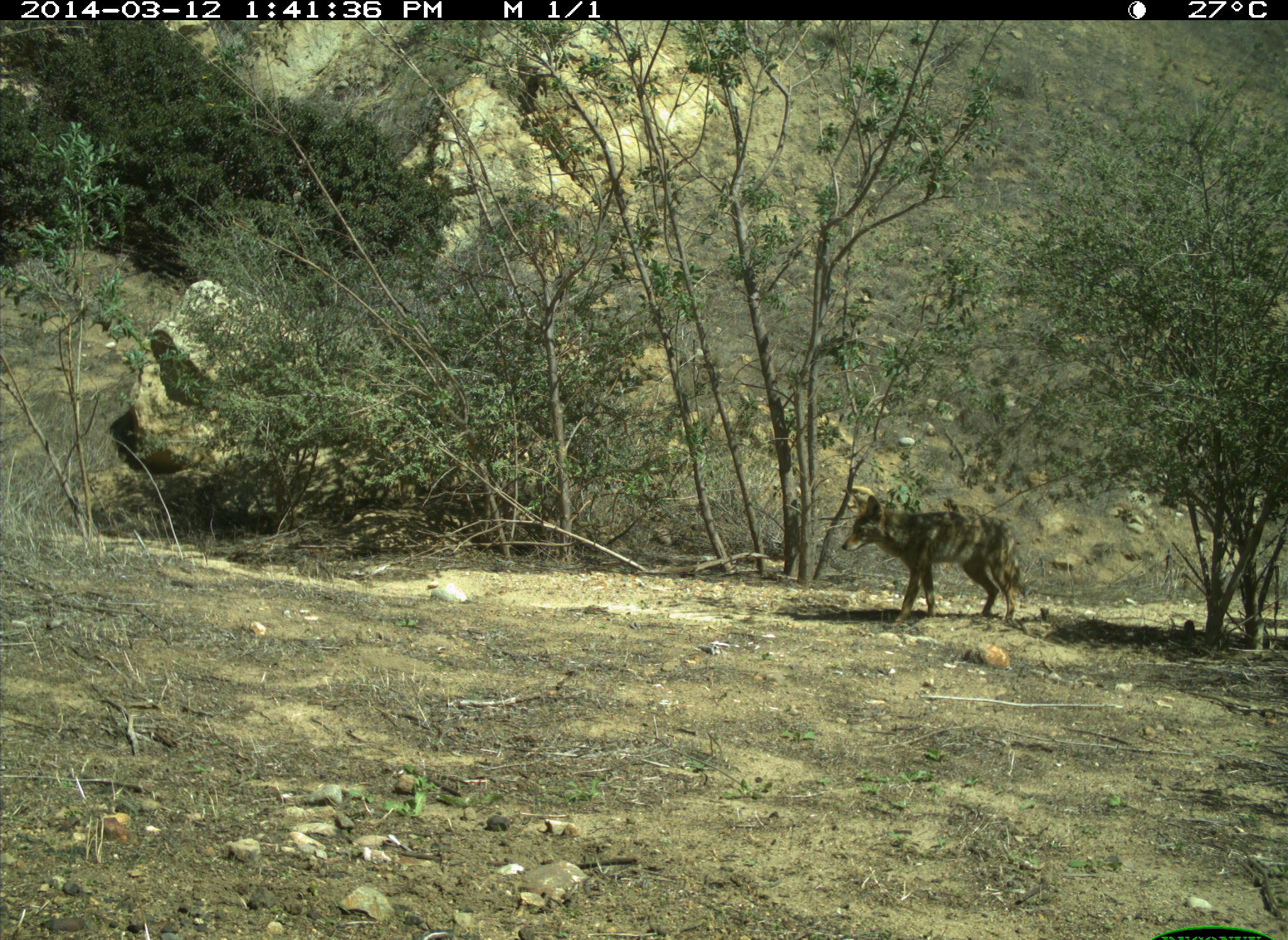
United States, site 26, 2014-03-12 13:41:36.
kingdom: Animalia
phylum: Chordata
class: Mammalia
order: Carnivora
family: Canidae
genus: Canis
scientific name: Canis latrans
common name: coyote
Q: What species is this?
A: Coyote (Canis latrans).